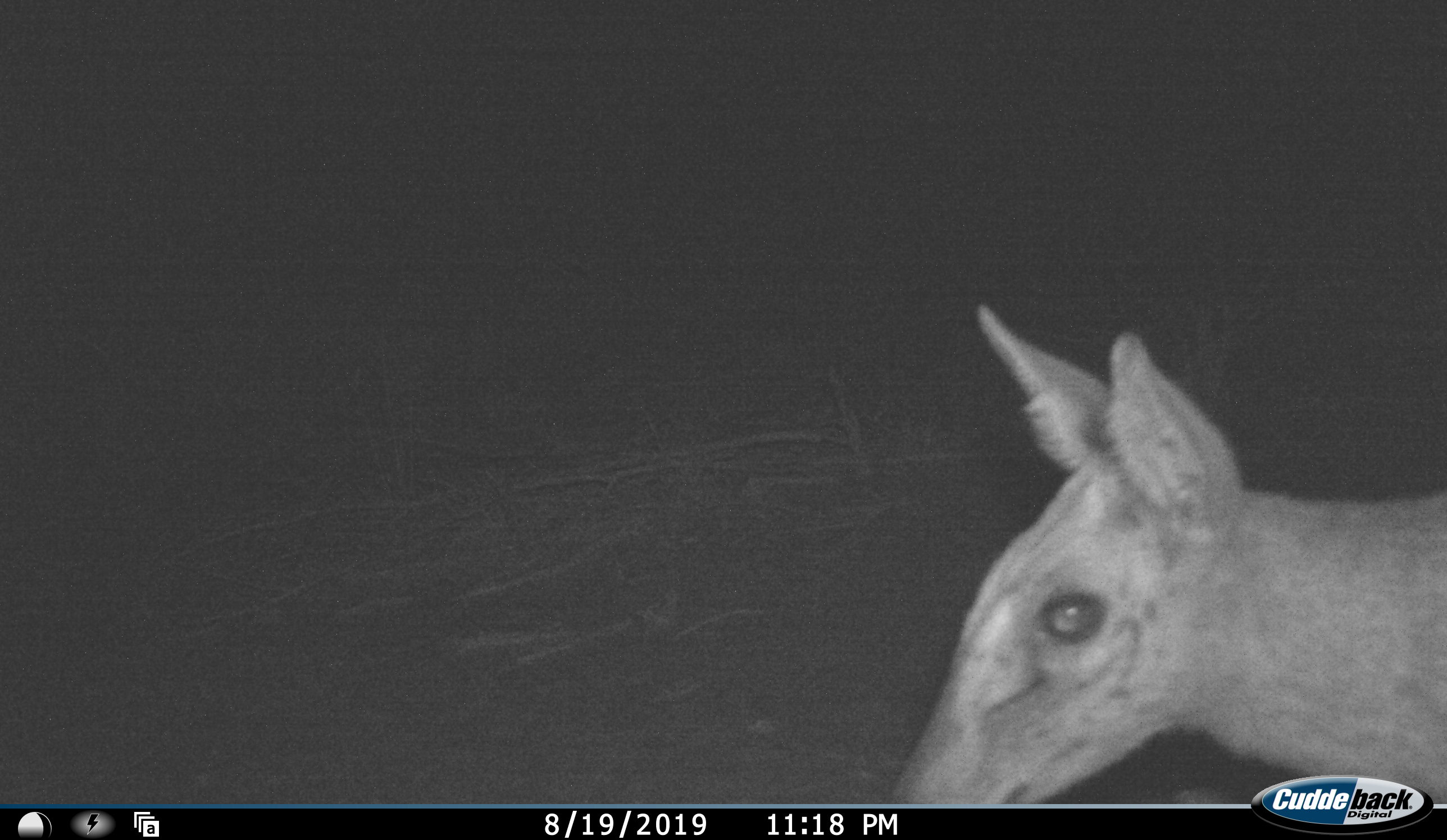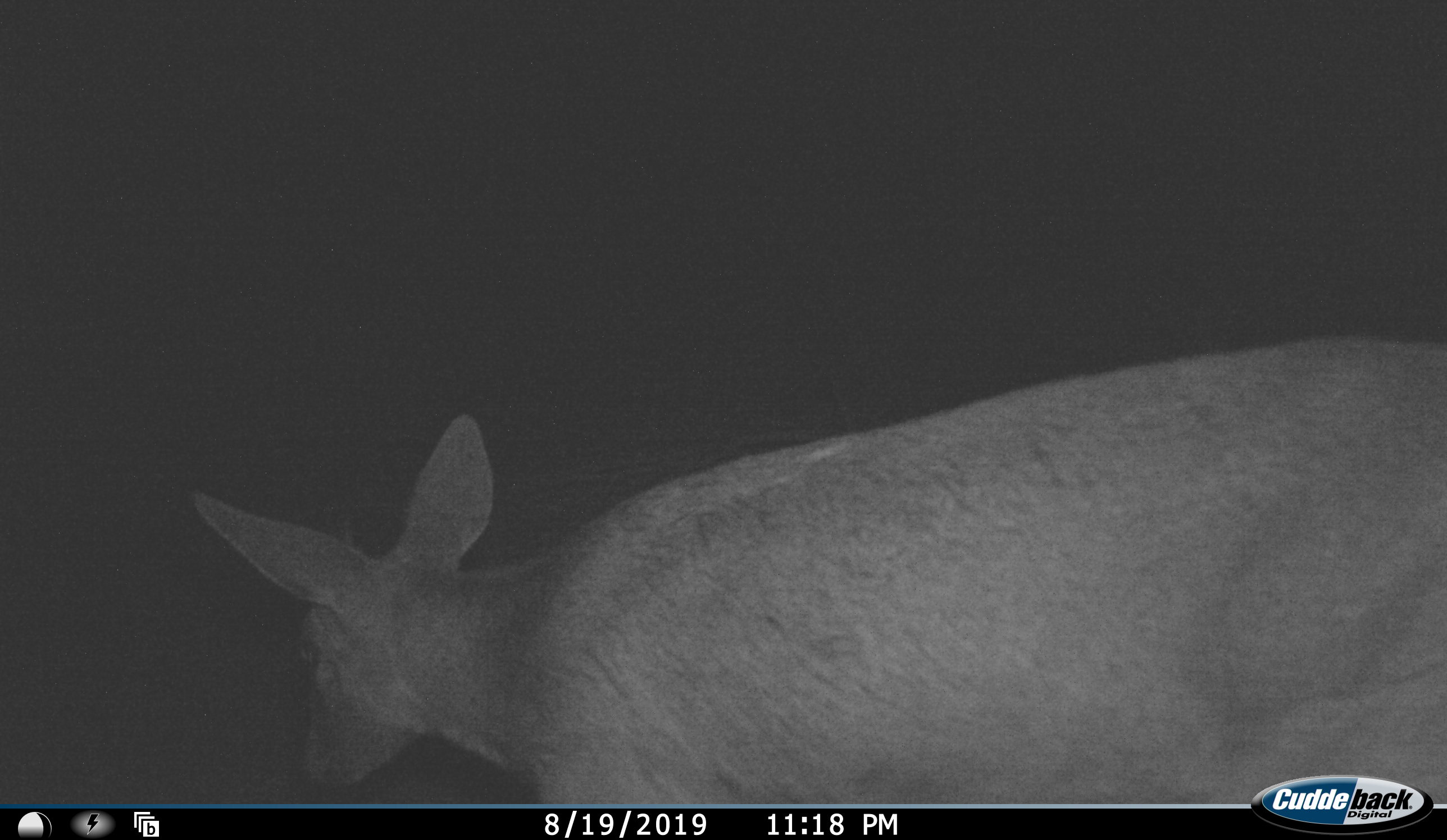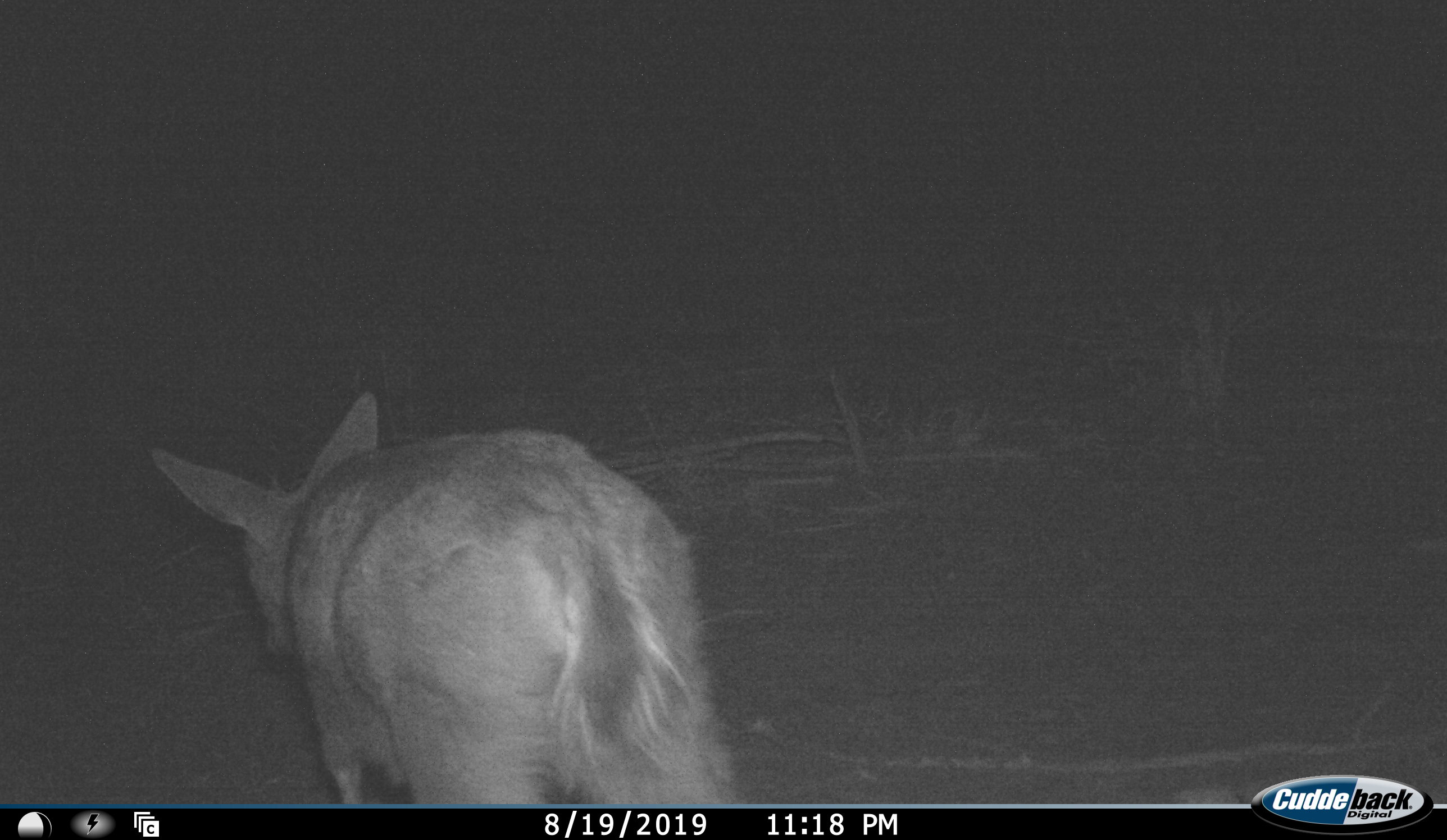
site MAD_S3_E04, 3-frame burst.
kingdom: Animalia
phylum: Chordata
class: Mammalia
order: Artiodactyla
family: Bovidae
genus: Redunca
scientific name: Redunca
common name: reedbuck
Reedbuck (Redunca), count 1. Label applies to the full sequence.